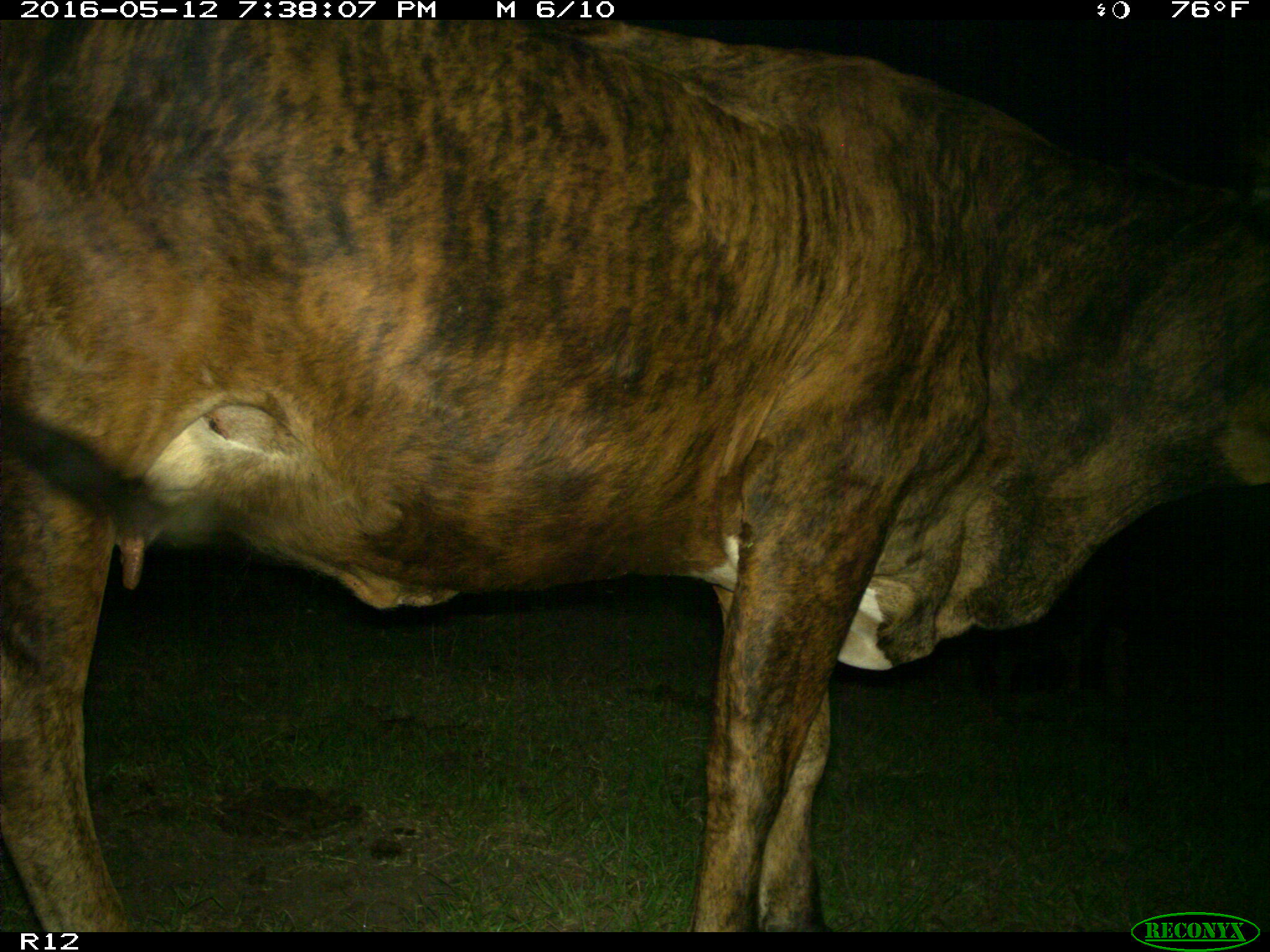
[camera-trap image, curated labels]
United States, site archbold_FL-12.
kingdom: Animalia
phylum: Chordata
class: Mammalia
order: Artiodactyla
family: Bovidae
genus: Bos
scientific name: Bos taurus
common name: domestic cow